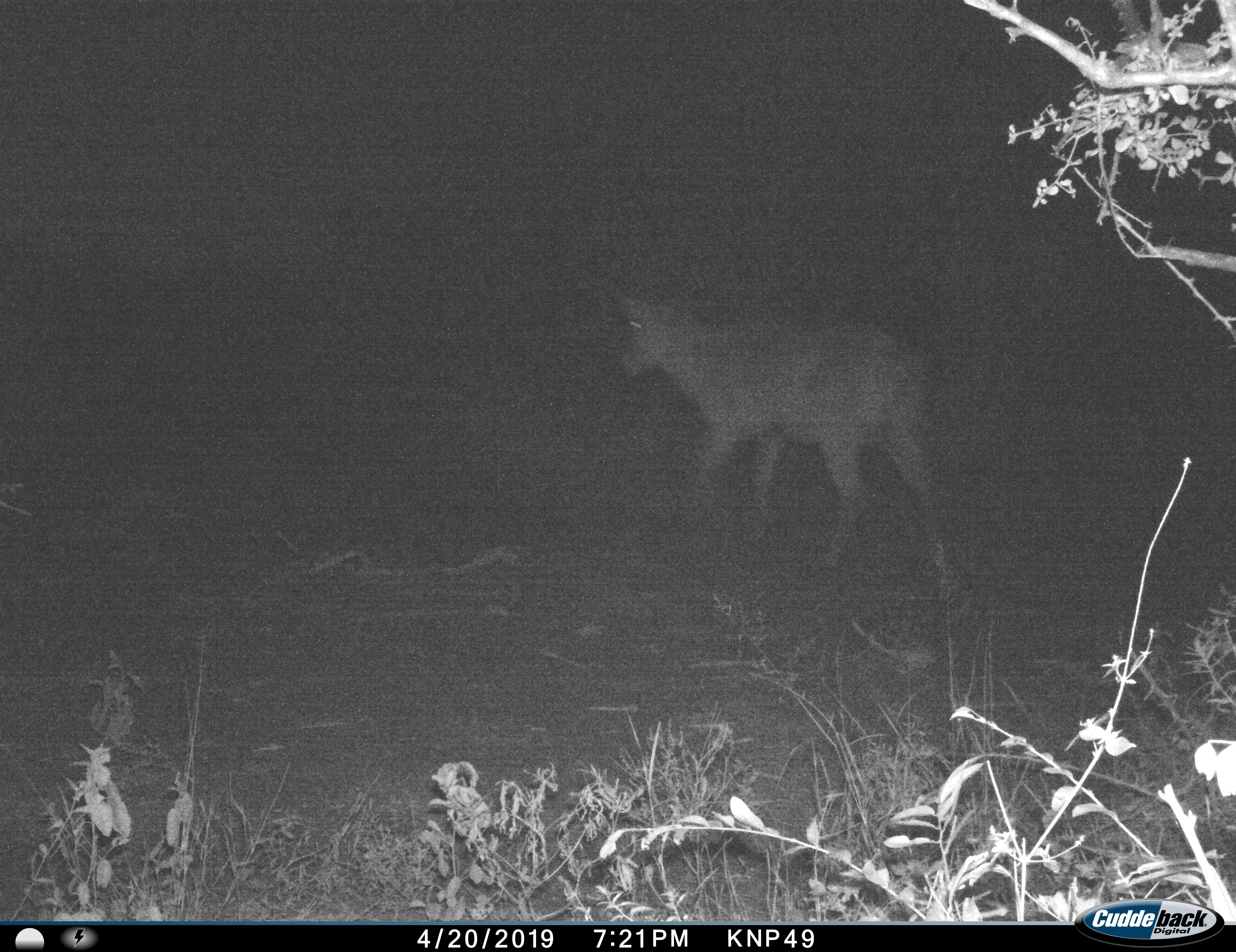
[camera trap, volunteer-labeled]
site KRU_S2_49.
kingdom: Animalia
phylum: Chordata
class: Mammalia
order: Artiodactyla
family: Bovidae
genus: Aepyceros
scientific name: Aepyceros melampus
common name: impala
Impala (Aepyceros melampus), count 1. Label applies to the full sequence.